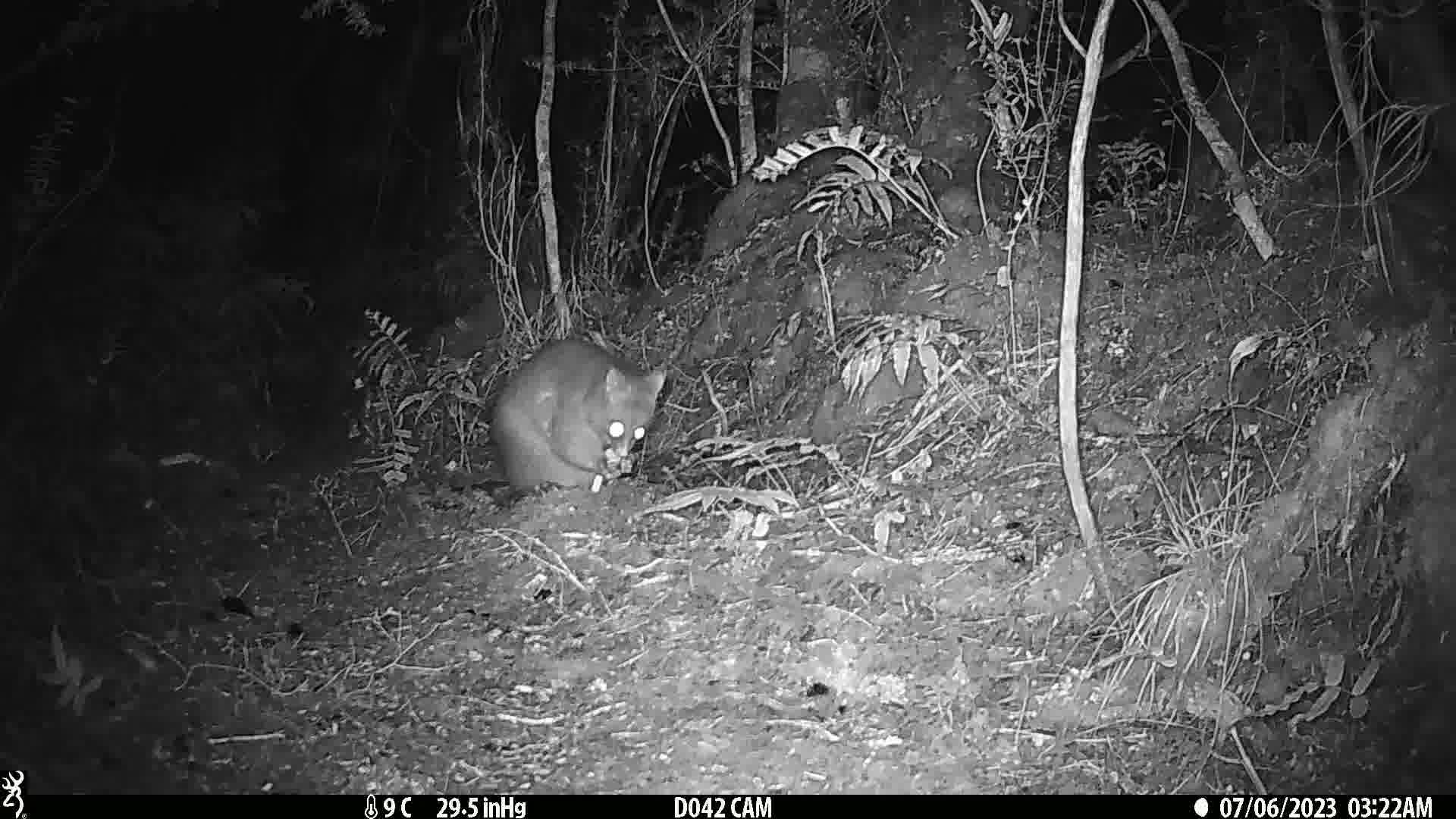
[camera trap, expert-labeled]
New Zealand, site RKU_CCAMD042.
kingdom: Animalia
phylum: Chordata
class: Mammalia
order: Diprotodontia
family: Phalangeridae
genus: Trichosurus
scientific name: Trichosurus vulpecula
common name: common brushtail possum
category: possum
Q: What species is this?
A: Possum (common brushtail possum) (Trichosurus vulpecula).